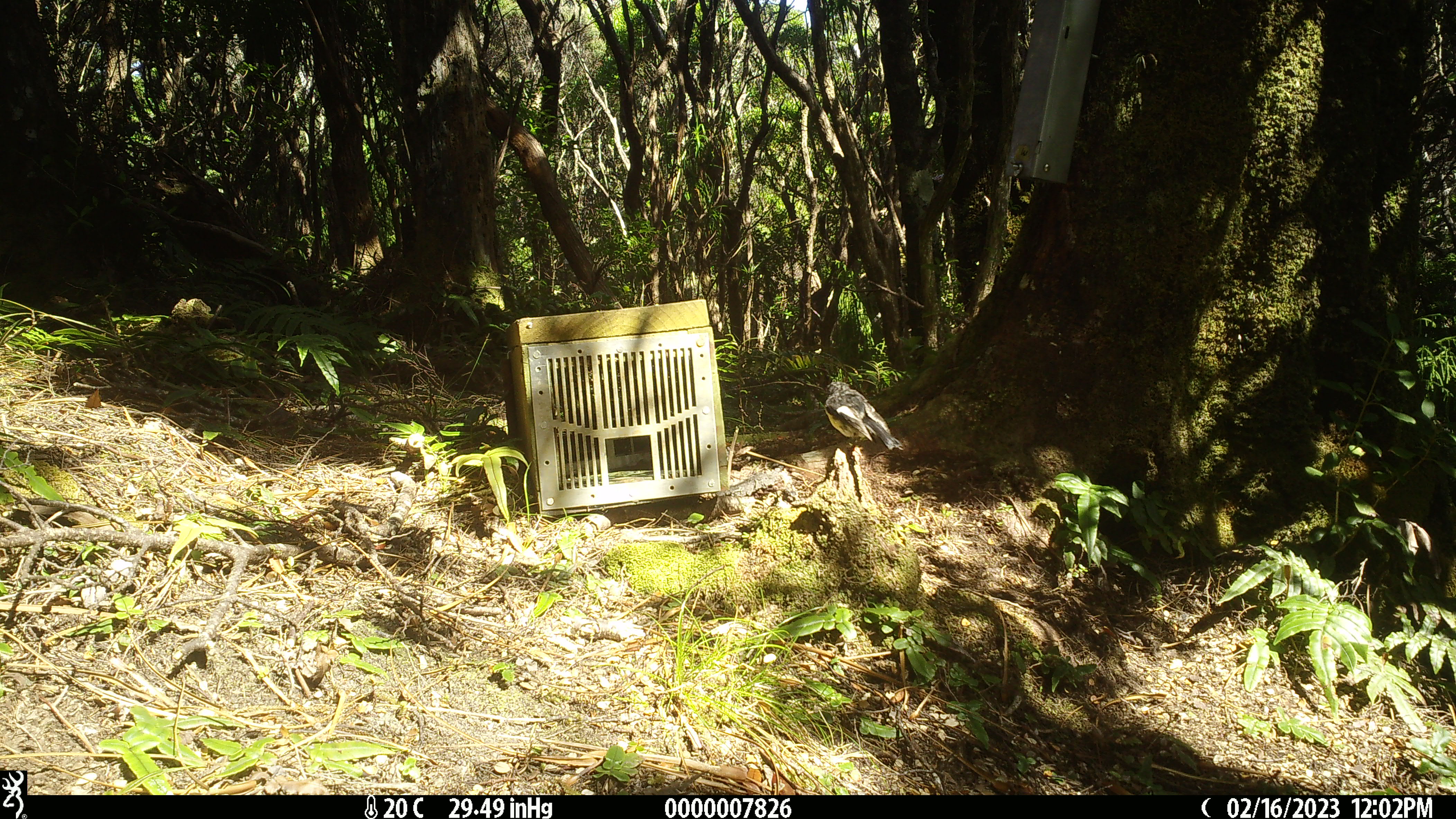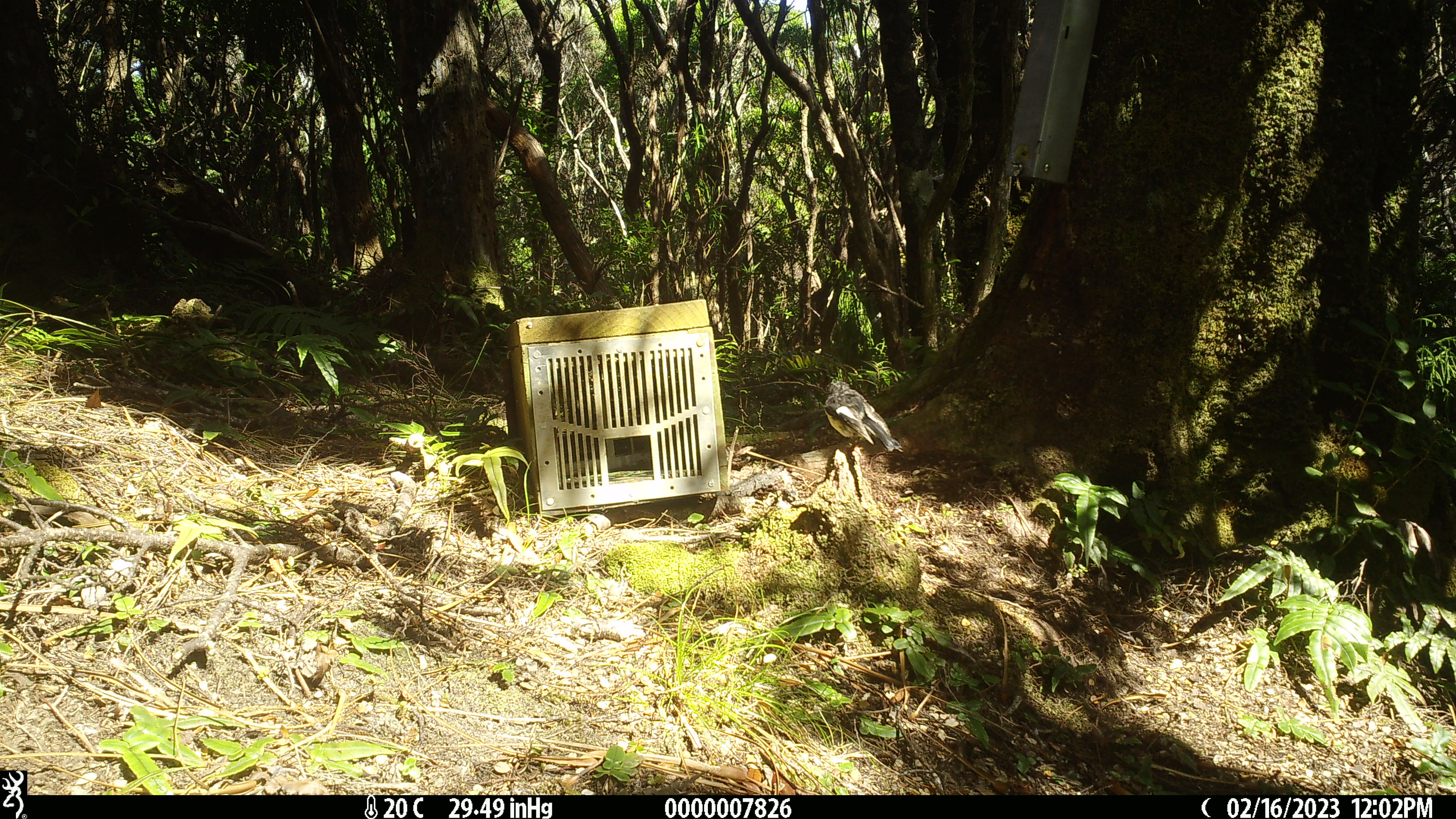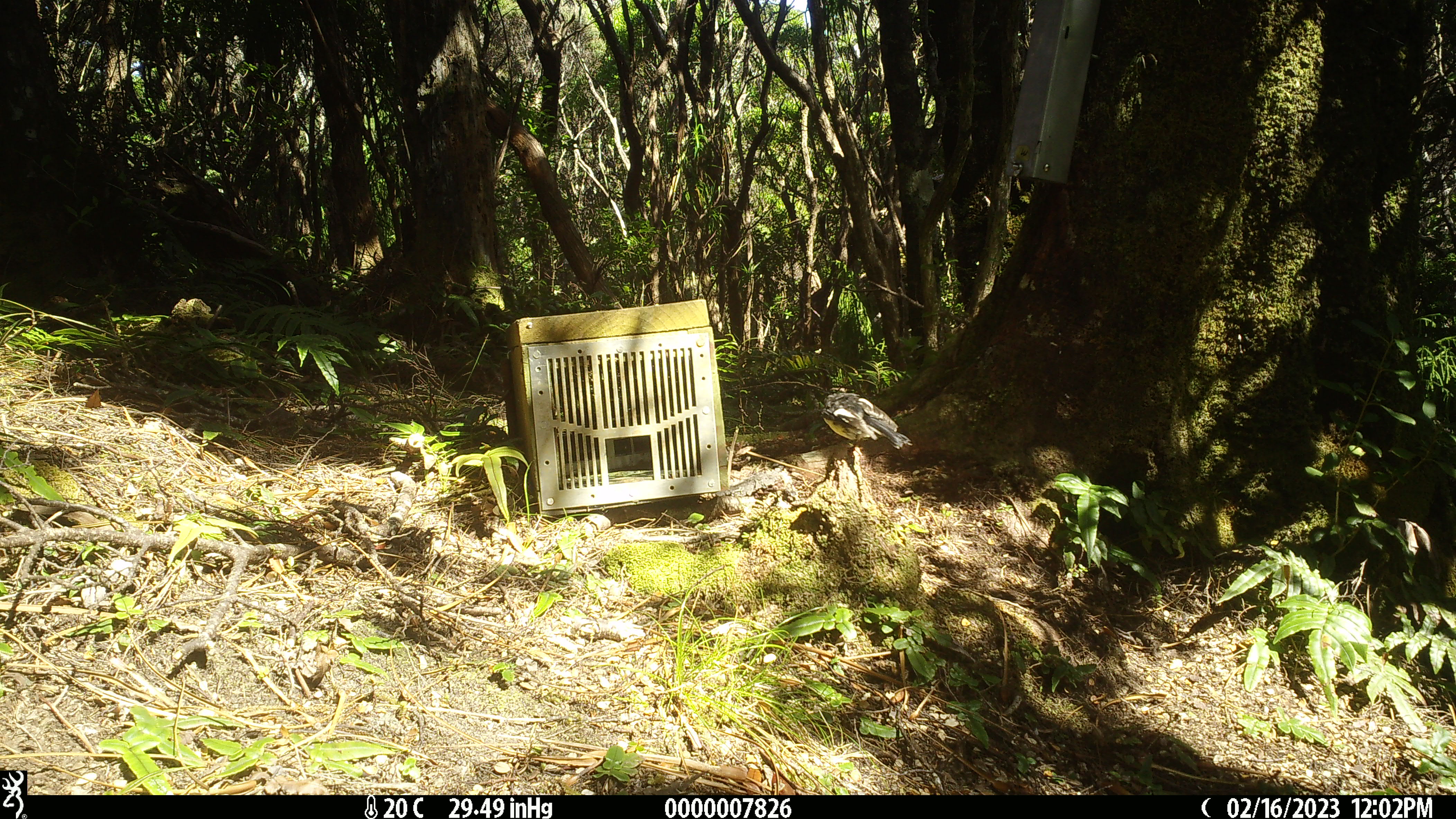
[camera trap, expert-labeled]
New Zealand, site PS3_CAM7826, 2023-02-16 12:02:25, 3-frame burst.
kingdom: Animalia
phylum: Chordata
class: Aves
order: Passeriformes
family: Petroicidae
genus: Petroica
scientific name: Petroica macrocephala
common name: tomtit